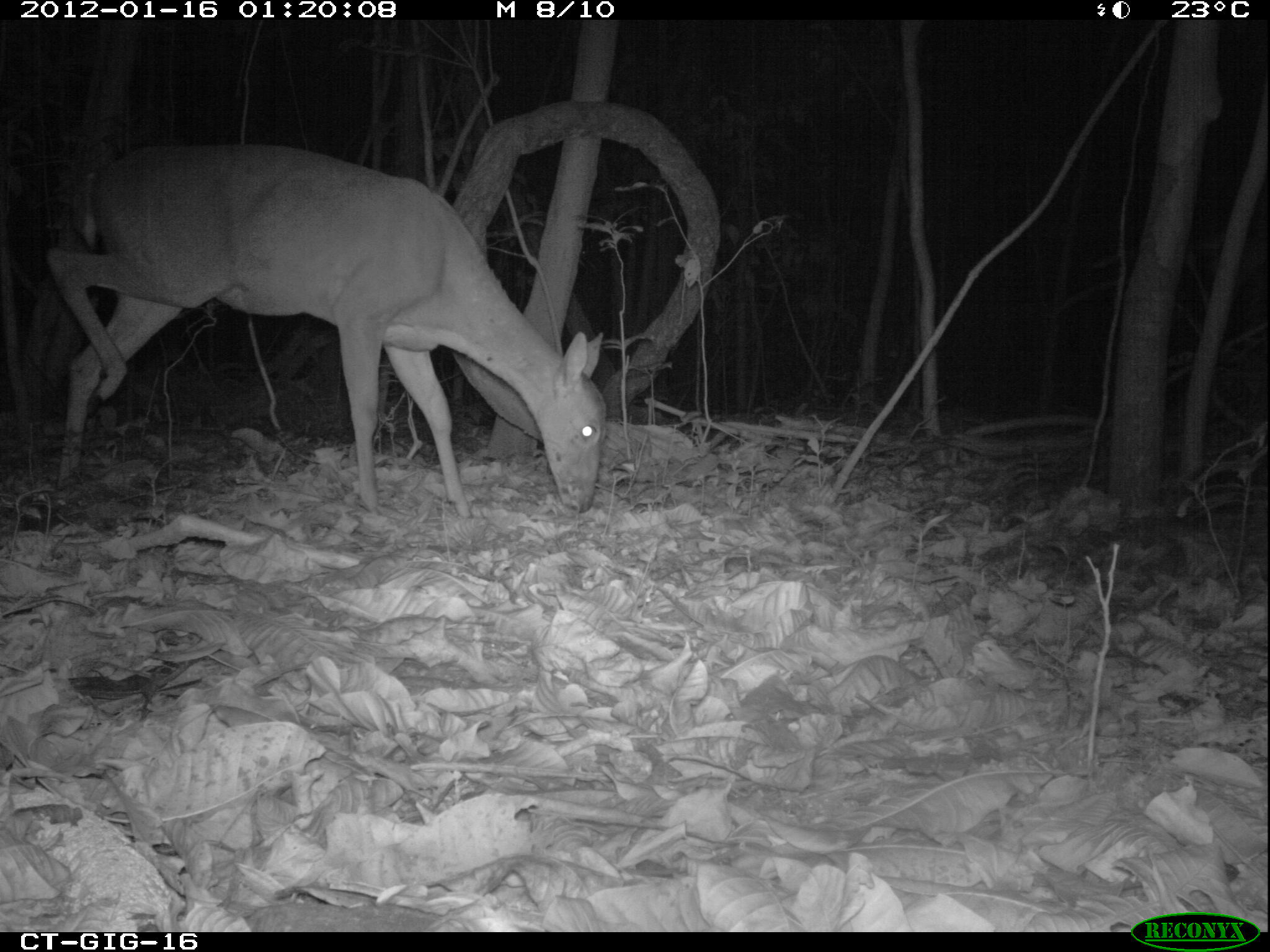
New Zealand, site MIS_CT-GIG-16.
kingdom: Animalia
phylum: Chordata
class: Mammalia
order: Artiodactyla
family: Cervidae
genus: Odocoileus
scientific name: Odocoileus virginianus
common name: white-tailed deer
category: white tailed deer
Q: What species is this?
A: White tailed deer (white-tailed deer) (Odocoileus virginianus).